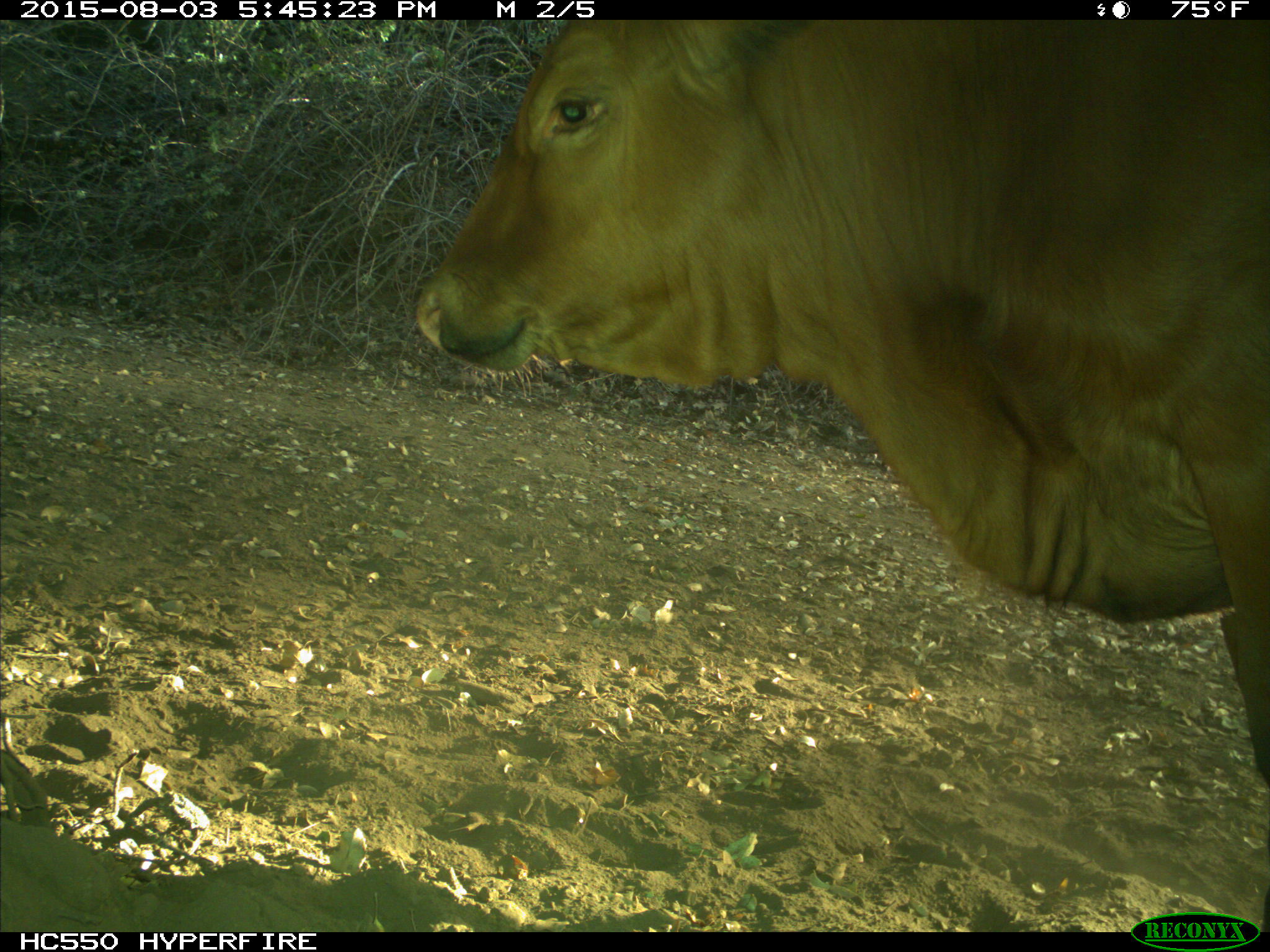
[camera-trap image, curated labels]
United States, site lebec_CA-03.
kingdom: Animalia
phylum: Chordata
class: Mammalia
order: Artiodactyla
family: Bovidae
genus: Bos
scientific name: Bos taurus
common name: domestic cow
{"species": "Bos taurus (domestic cow)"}